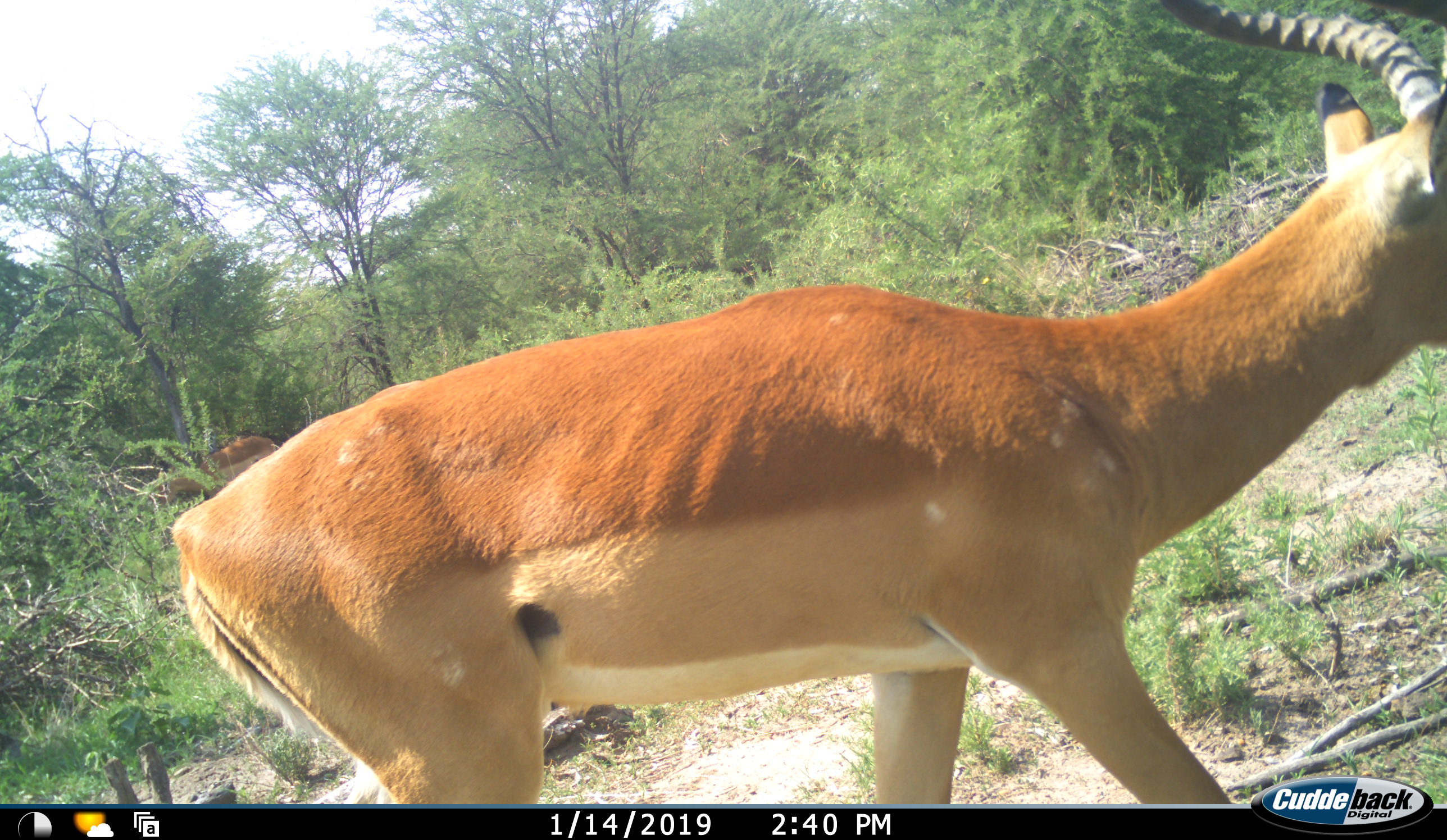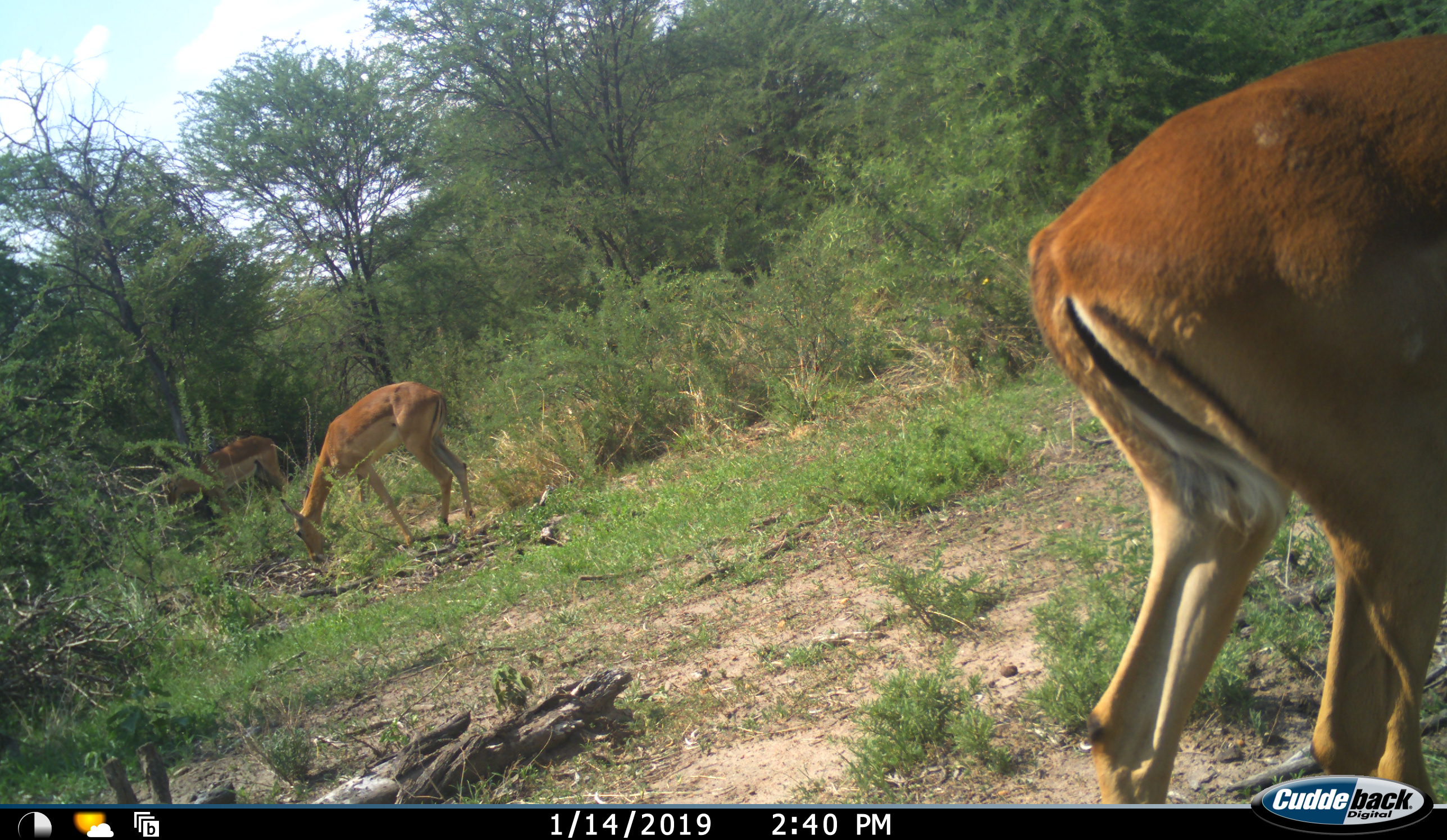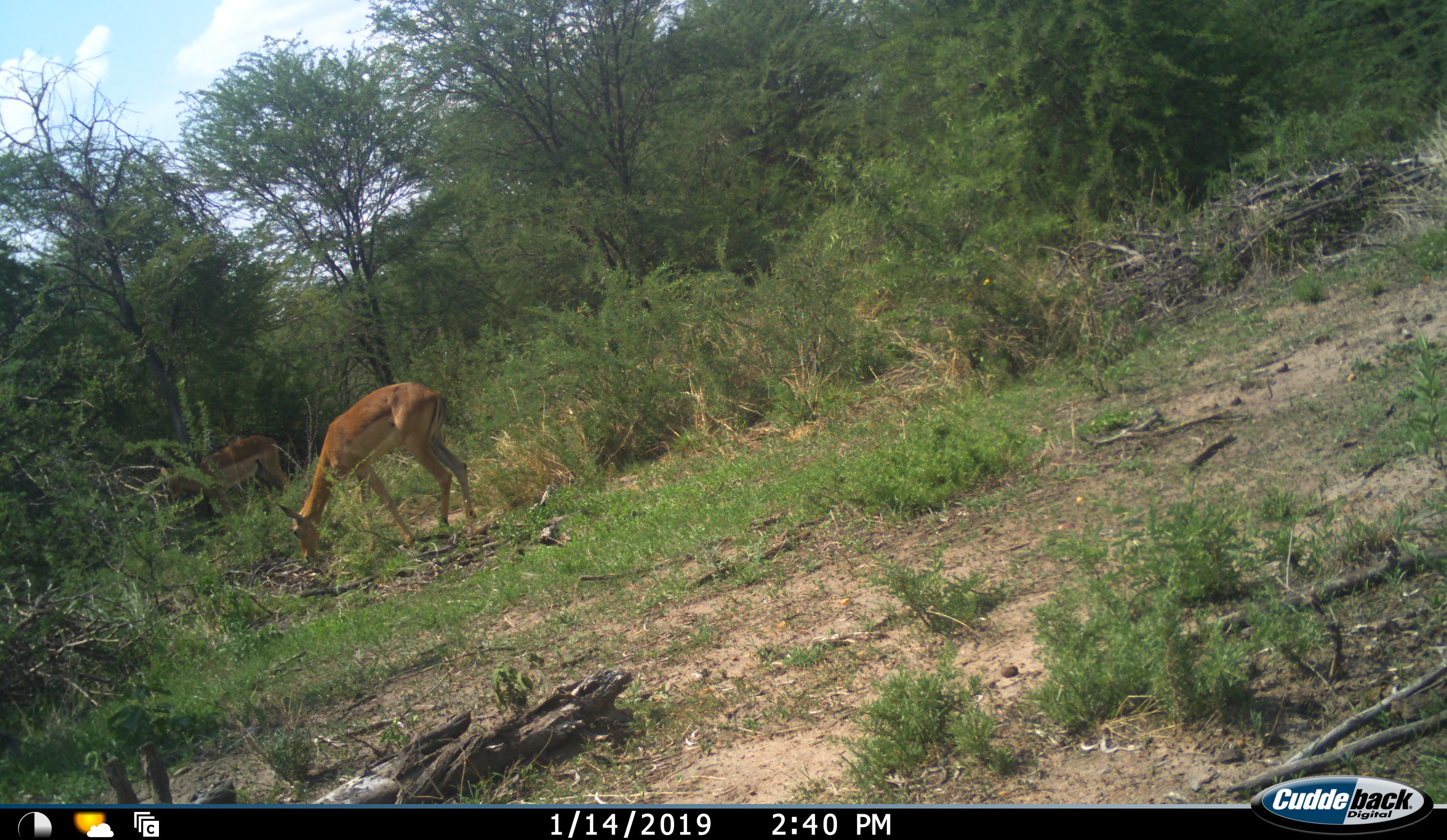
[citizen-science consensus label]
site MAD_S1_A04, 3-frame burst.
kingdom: Animalia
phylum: Chordata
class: Mammalia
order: Artiodactyla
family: Bovidae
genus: Aepyceros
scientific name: Aepyceros melampus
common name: impala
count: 3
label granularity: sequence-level